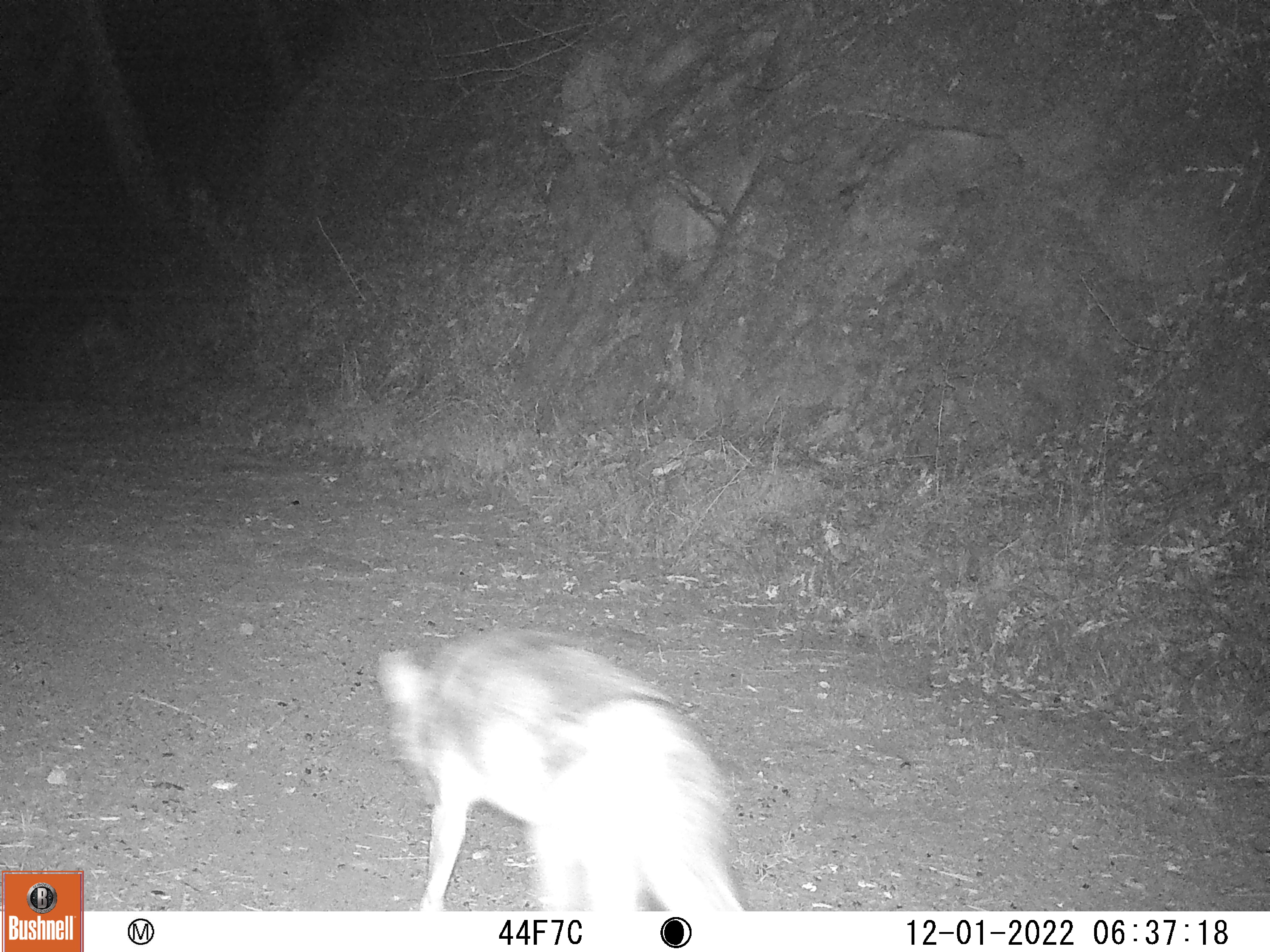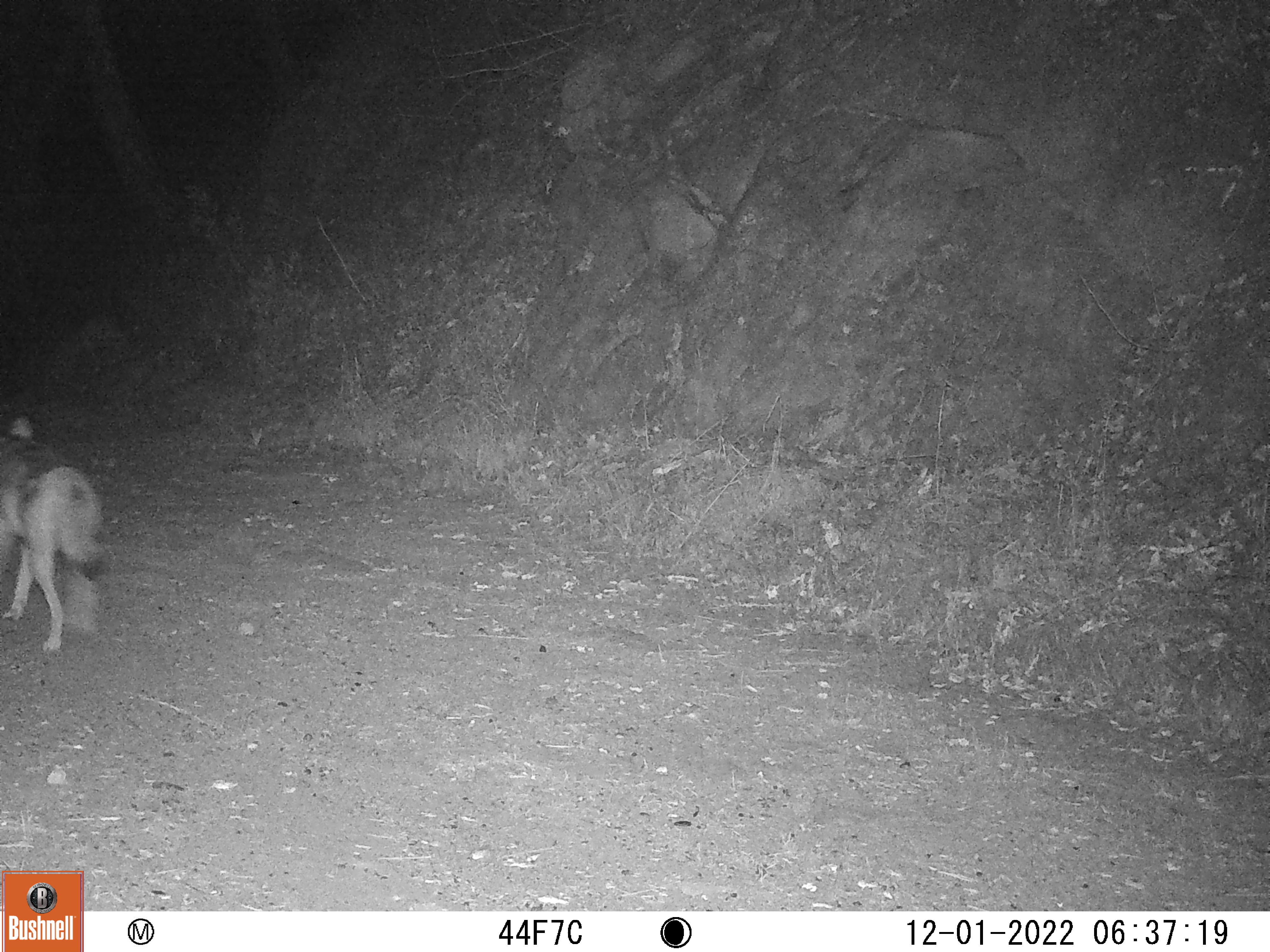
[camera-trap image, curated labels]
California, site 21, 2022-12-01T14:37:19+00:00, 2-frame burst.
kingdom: Animalia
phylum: Chordata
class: Mammalia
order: Carnivora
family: Canidae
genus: Canis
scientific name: Canis latrans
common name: coyote